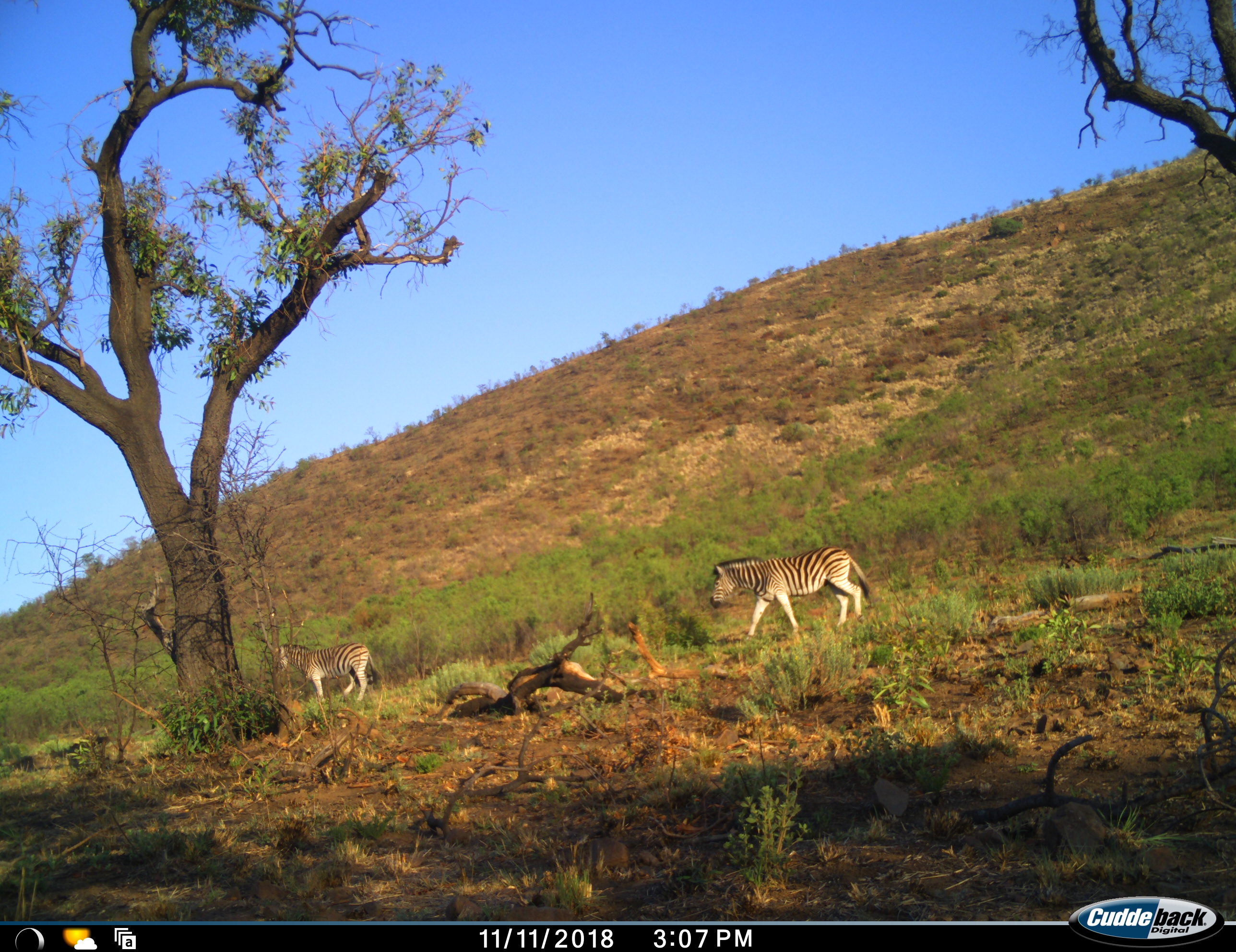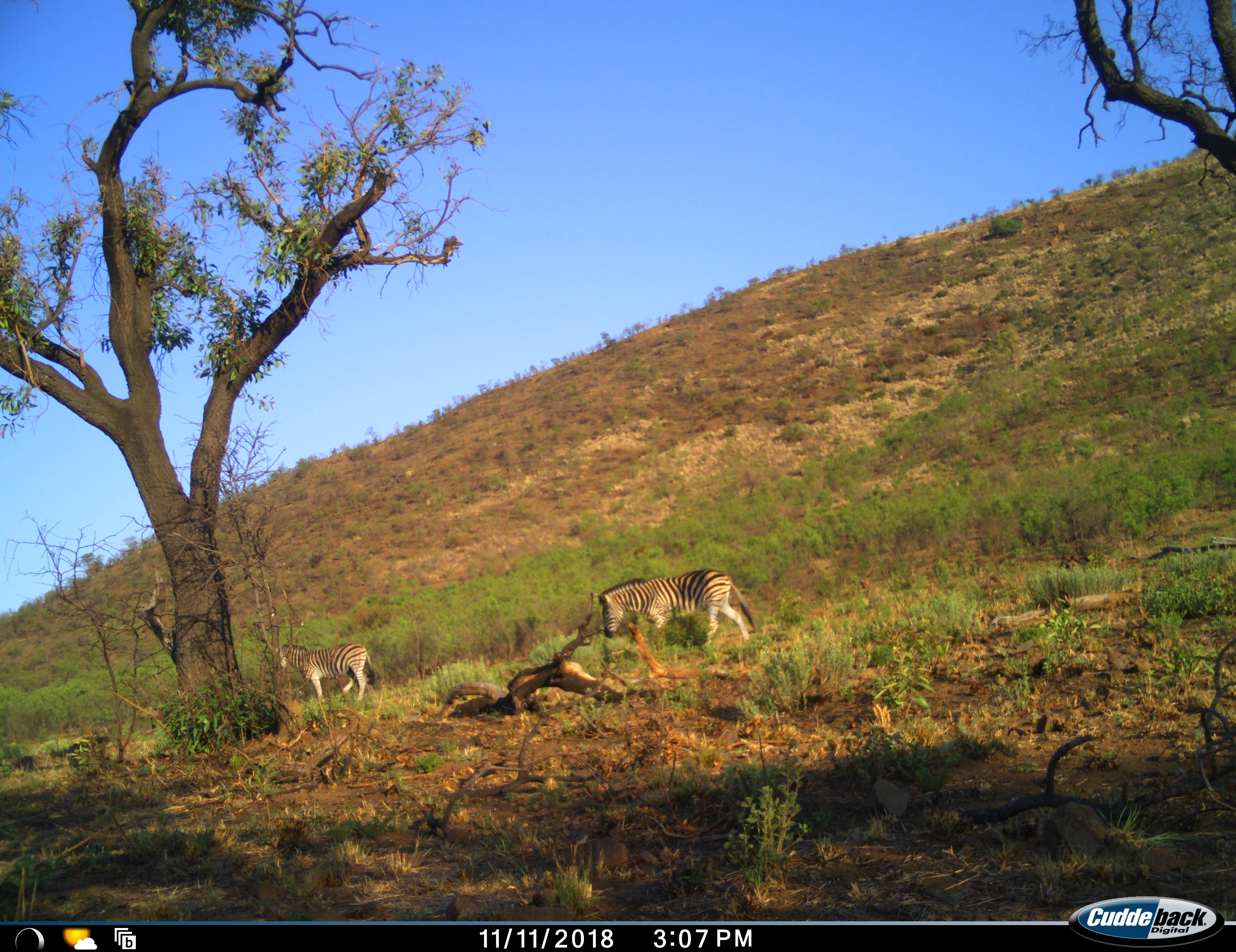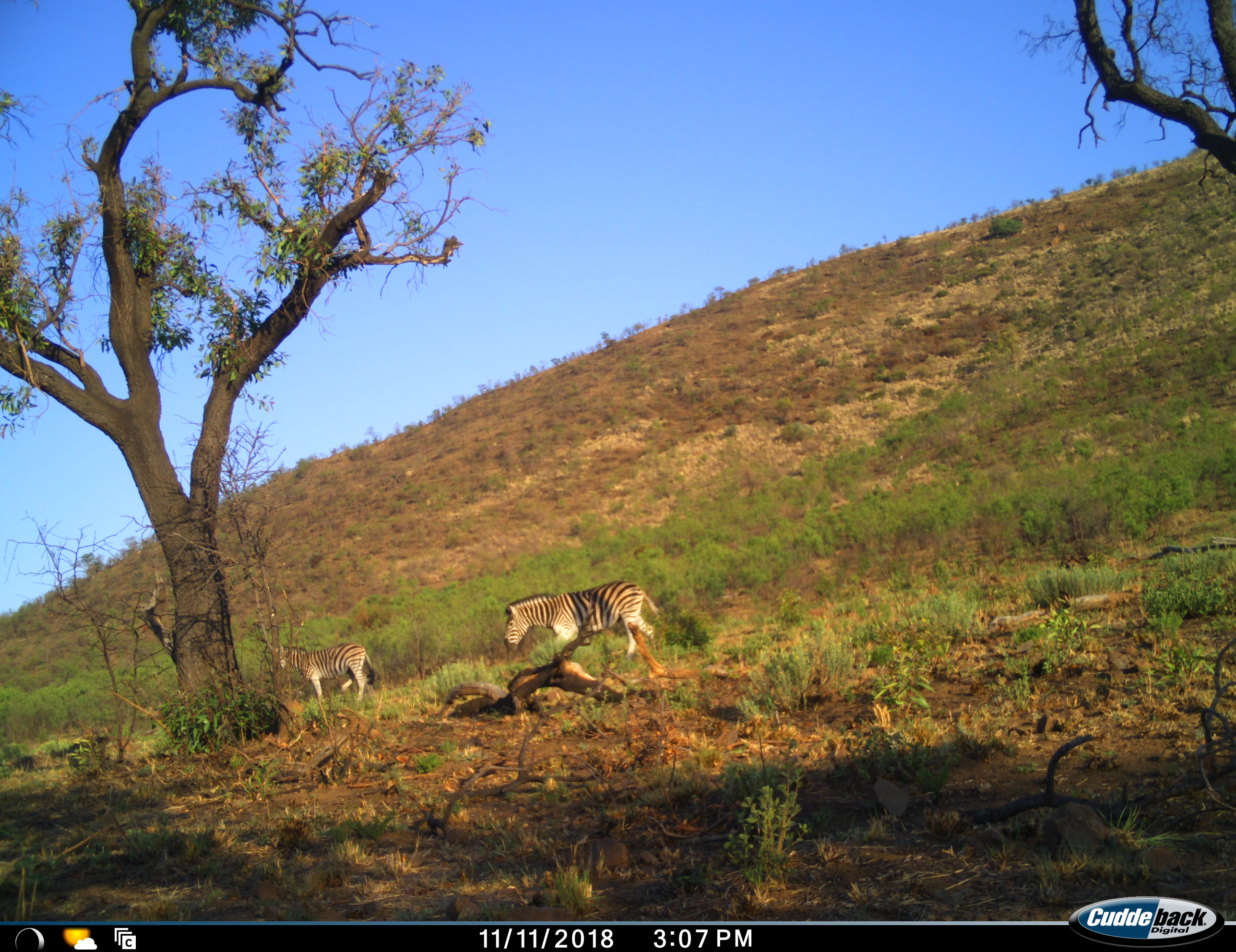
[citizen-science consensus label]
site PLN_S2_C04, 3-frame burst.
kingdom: Animalia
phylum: Chordata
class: Mammalia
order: Perissodactyla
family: Equidae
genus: Equus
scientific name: Equus quagga burchellii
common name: burchell's zebra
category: zebraburchells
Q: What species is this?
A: Zebraburchells (burchell's zebra) (Equus quagga burchellii).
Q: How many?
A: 2.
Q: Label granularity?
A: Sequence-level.